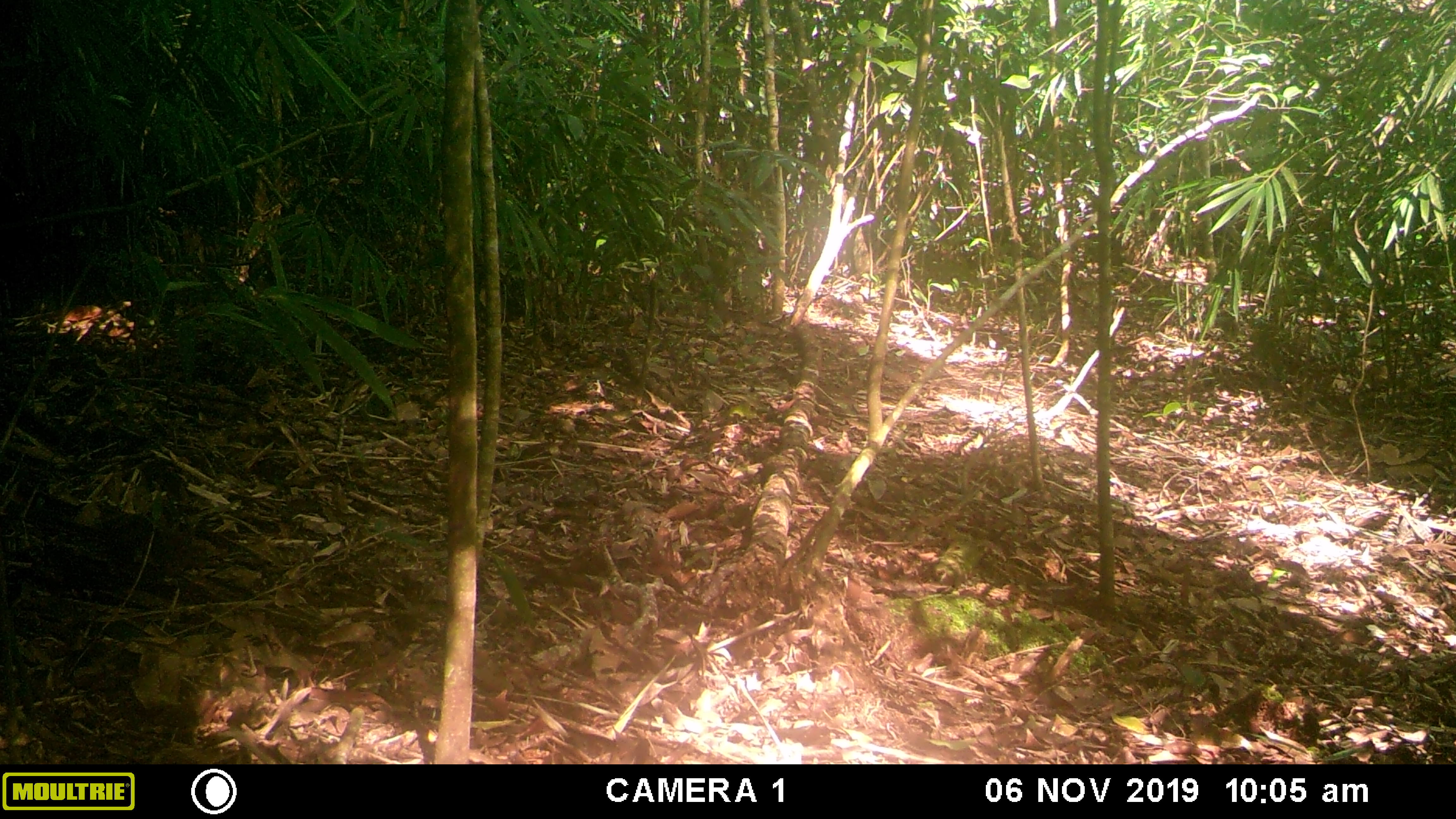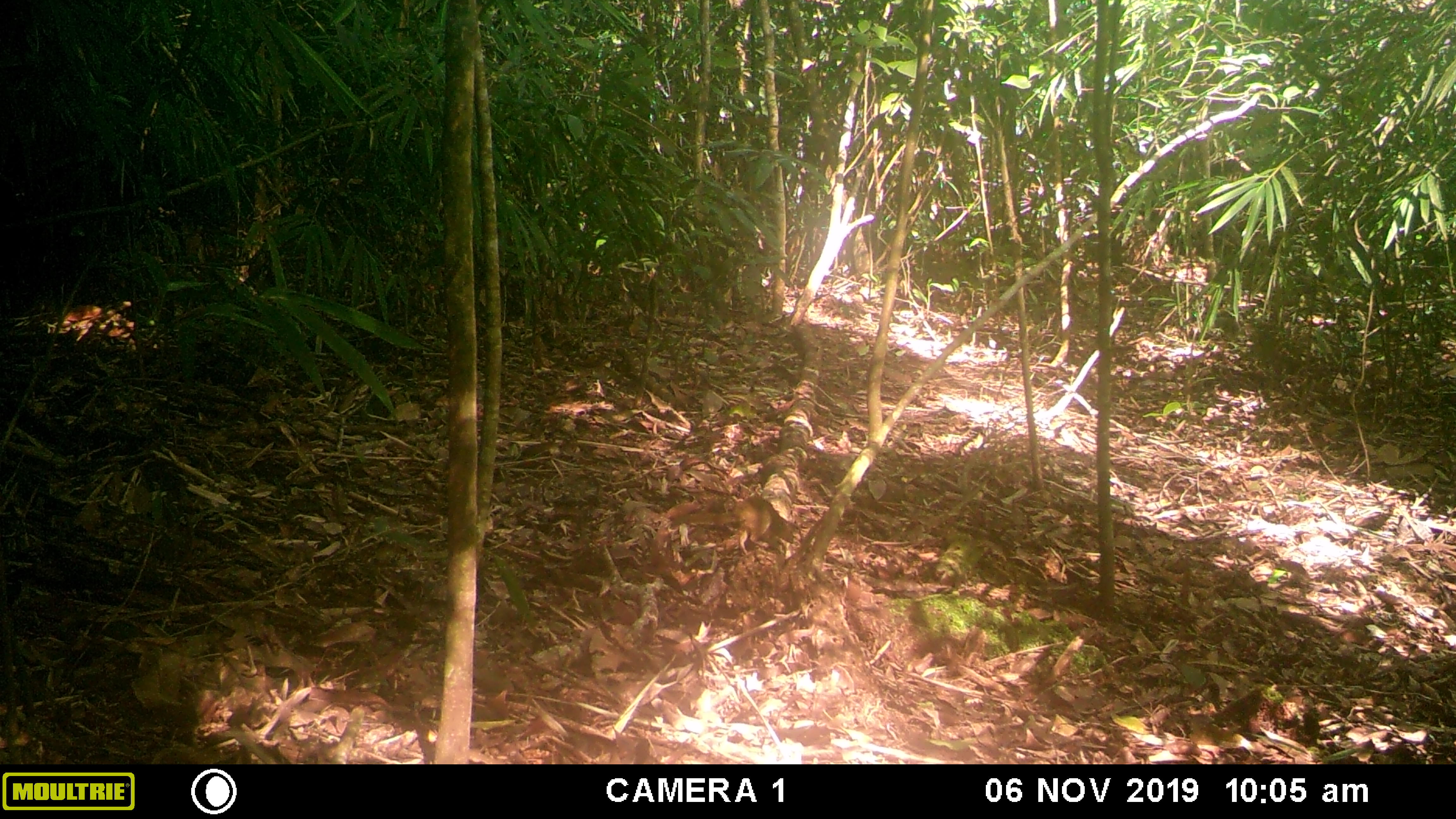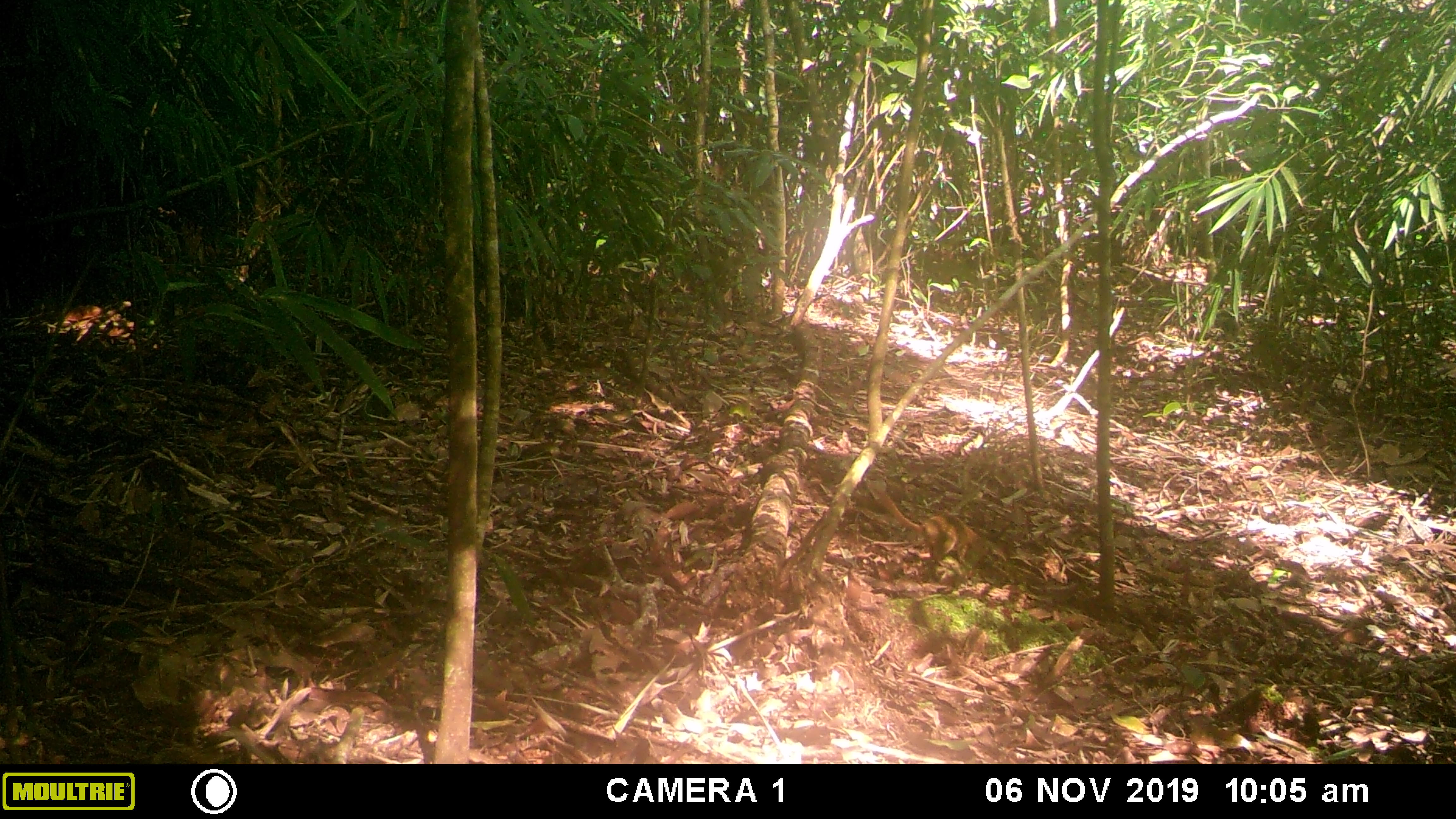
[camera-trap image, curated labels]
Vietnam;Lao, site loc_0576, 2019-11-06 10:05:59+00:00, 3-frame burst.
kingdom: Animalia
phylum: Chordata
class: Mammalia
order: Scandentia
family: Tupaiidae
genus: Tupaia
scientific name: Tupaia belangeri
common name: northern treeshrew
Northern treeshrew (Tupaia belangeri). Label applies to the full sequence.